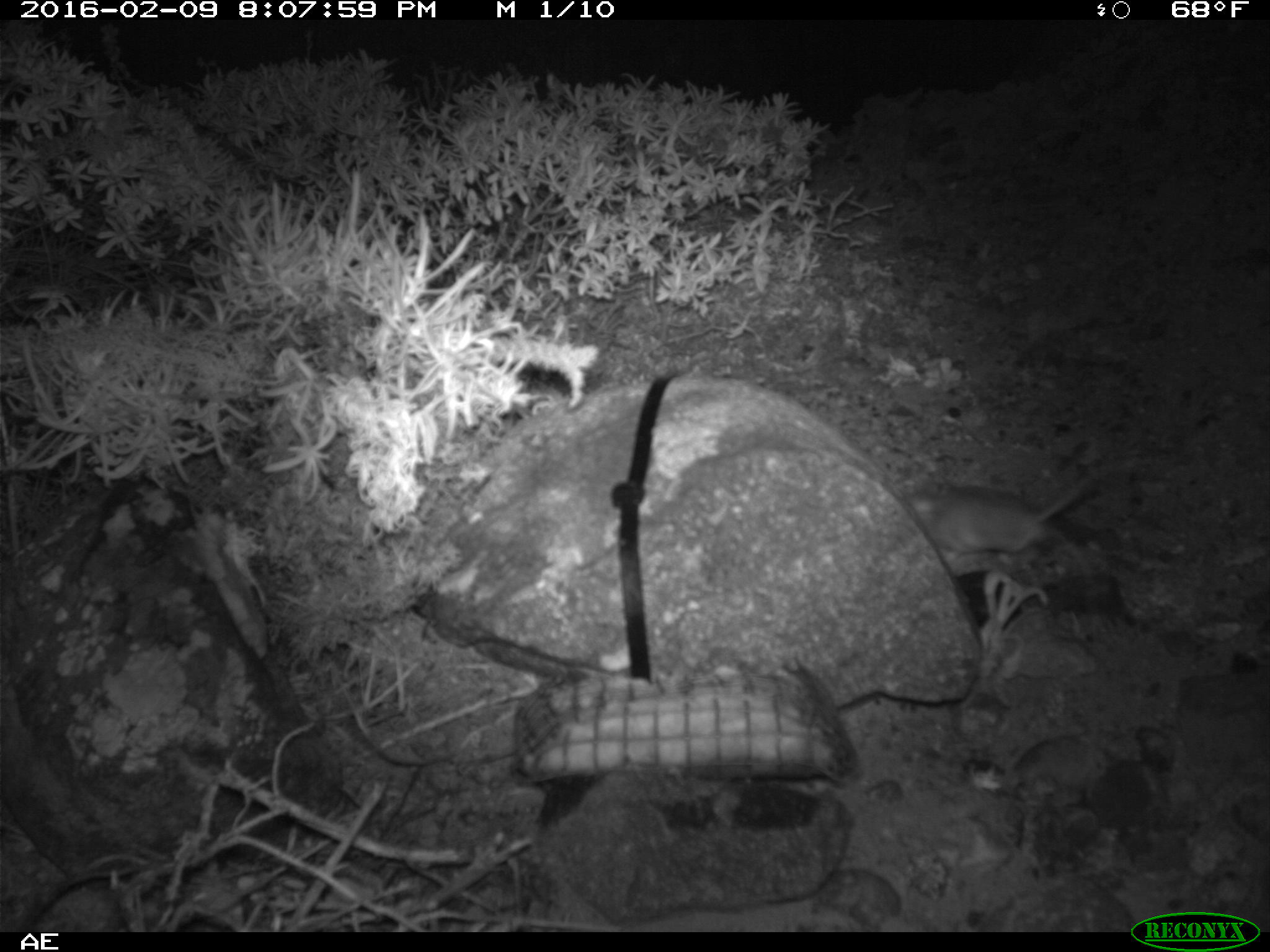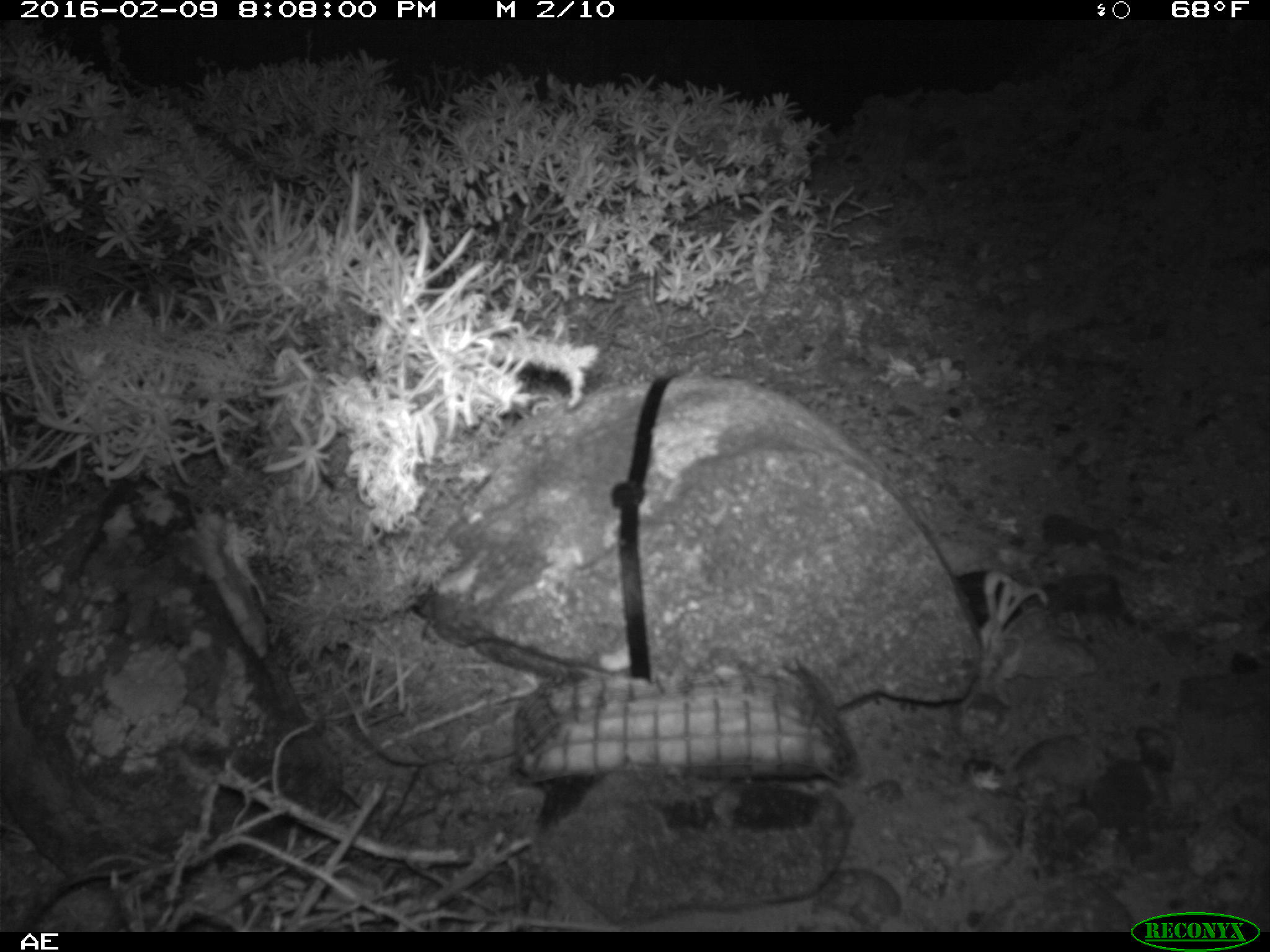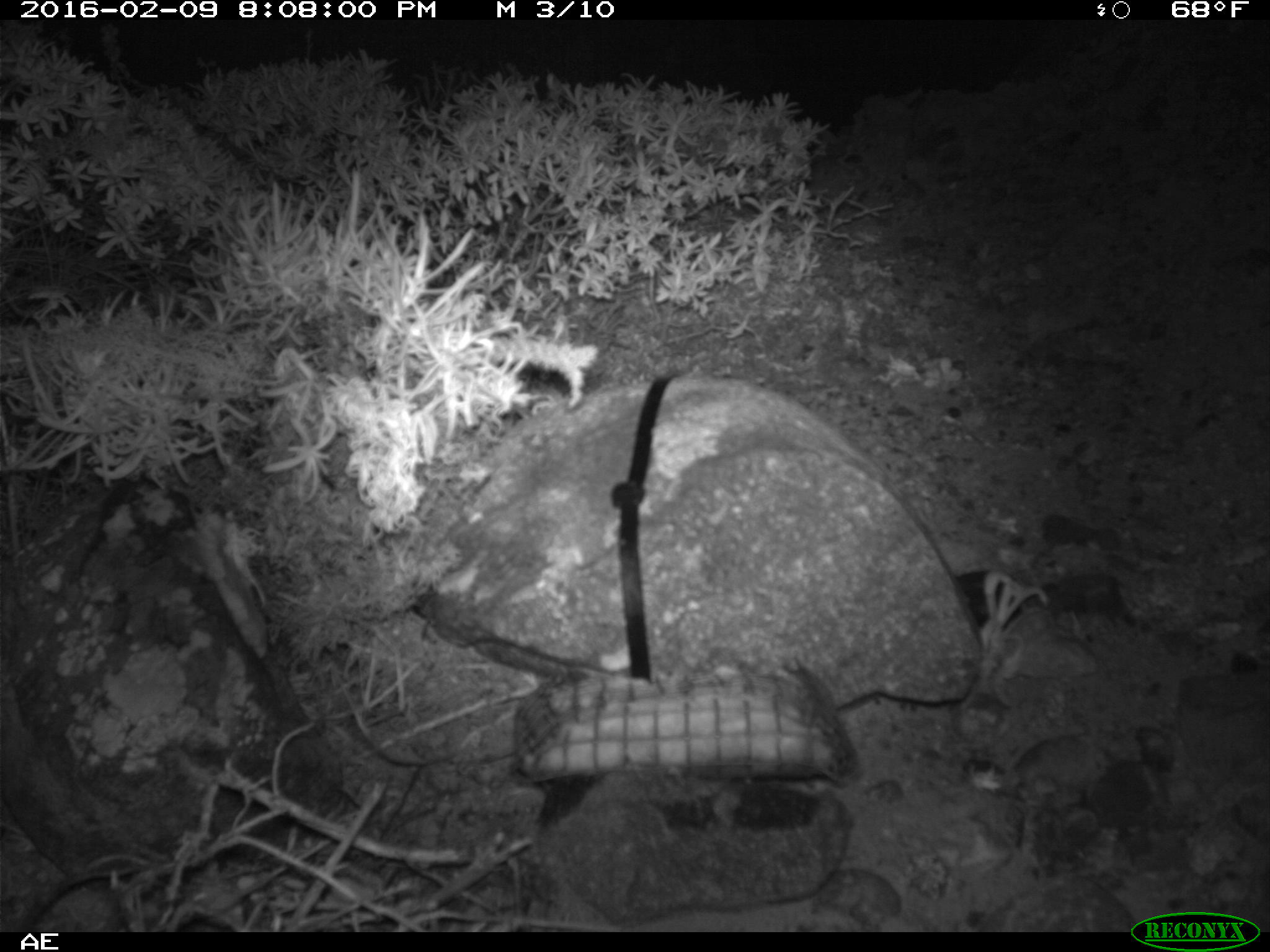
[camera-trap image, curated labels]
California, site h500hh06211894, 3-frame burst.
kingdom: Animalia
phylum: Chordata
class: Mammalia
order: Rodentia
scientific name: Rodentia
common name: rodent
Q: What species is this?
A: Rodent (Rodentia).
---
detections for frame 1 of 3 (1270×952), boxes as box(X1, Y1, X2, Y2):
rodent: box(908, 471, 1091, 563)